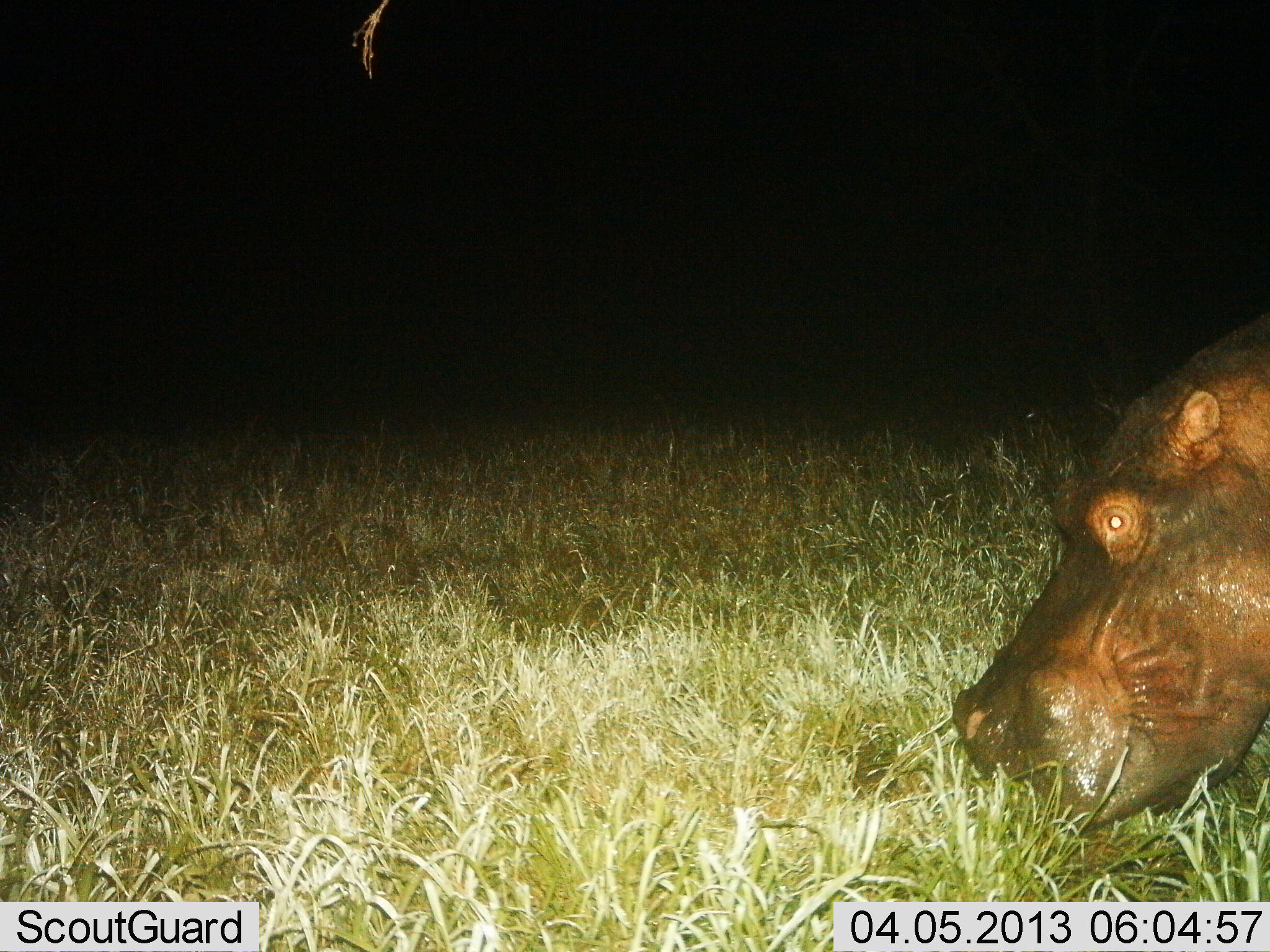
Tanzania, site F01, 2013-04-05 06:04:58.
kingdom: Animalia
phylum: Chordata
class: Mammalia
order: Artiodactyla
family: Hippopotamidae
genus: Hippopotamus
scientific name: Hippopotamus amphibius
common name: hippopotamus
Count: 1.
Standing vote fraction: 26%.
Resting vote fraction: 0%.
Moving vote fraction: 0%.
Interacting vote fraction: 0%.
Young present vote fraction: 0%.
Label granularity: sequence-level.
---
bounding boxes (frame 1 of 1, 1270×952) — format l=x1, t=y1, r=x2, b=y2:
animal: l=952, t=309, r=1270, b=832